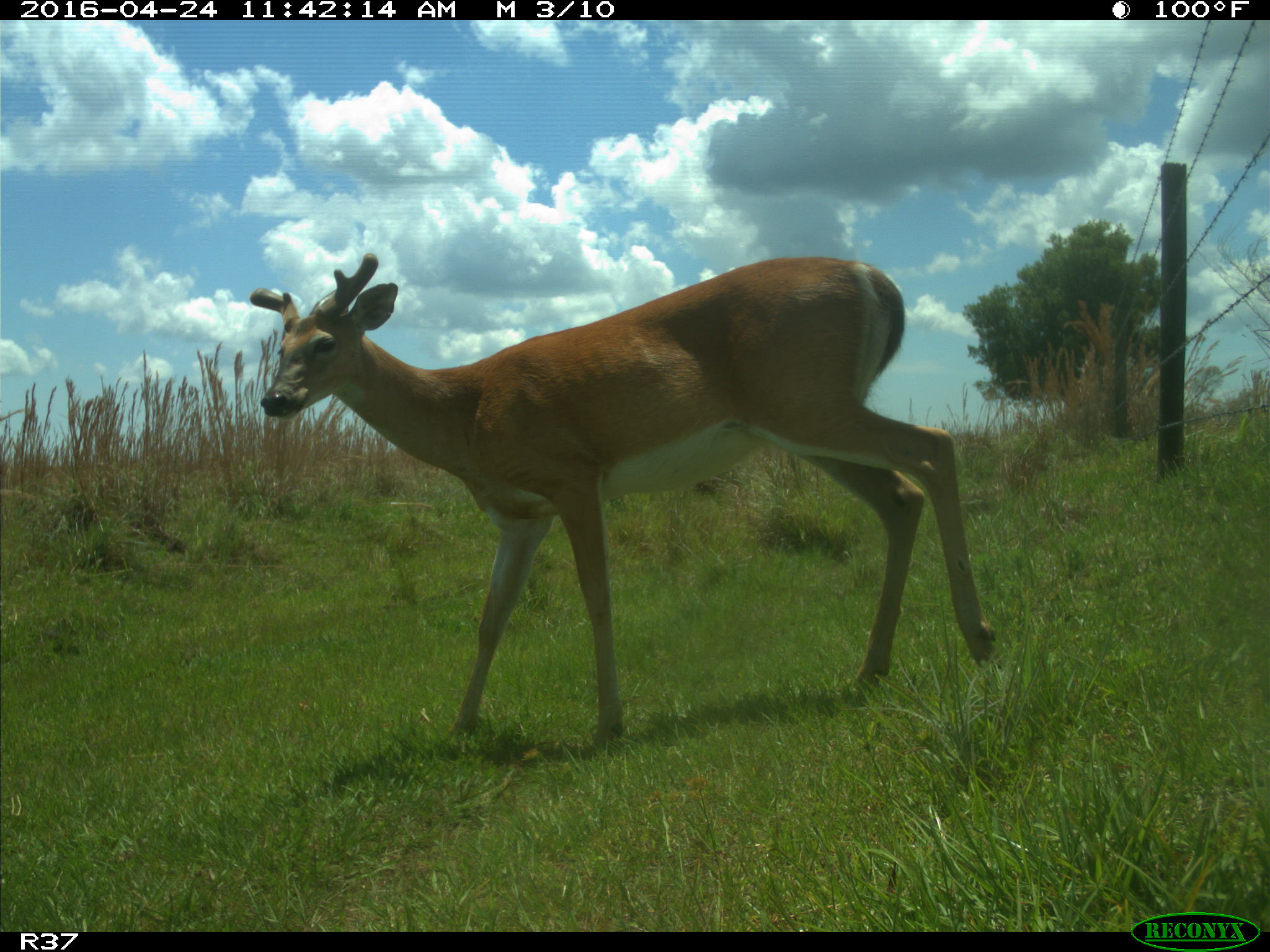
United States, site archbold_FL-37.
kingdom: Animalia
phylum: Chordata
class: Mammalia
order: Artiodactyla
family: Cervidae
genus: Odocoileus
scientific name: Odocoileus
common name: deer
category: unidentified deer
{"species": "unidentified deer (deer) (Odocoileus)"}